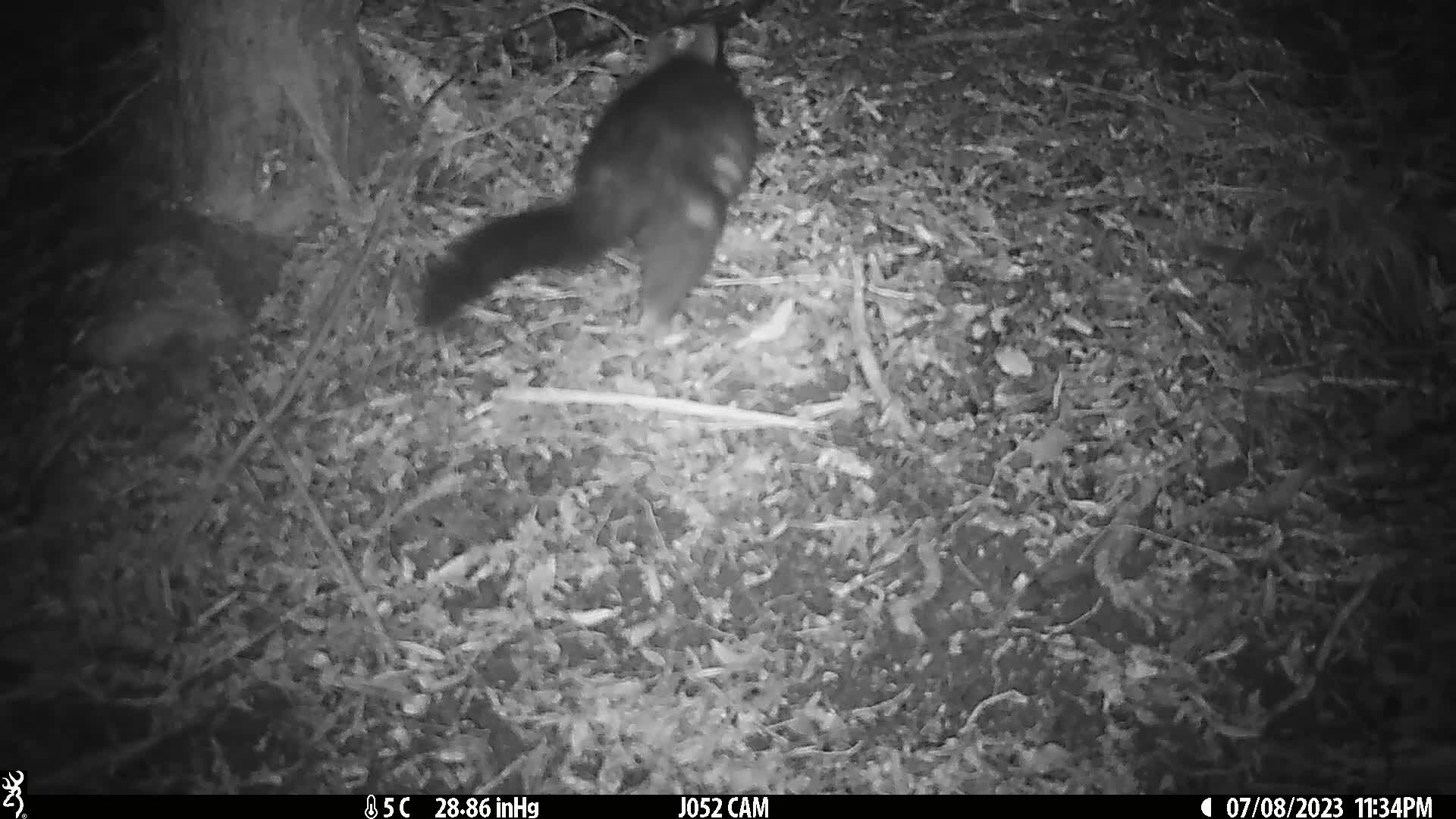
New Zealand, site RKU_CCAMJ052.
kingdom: Animalia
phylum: Chordata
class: Mammalia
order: Diprotodontia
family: Phalangeridae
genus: Trichosurus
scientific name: Trichosurus vulpecula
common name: common brushtail possum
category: possum